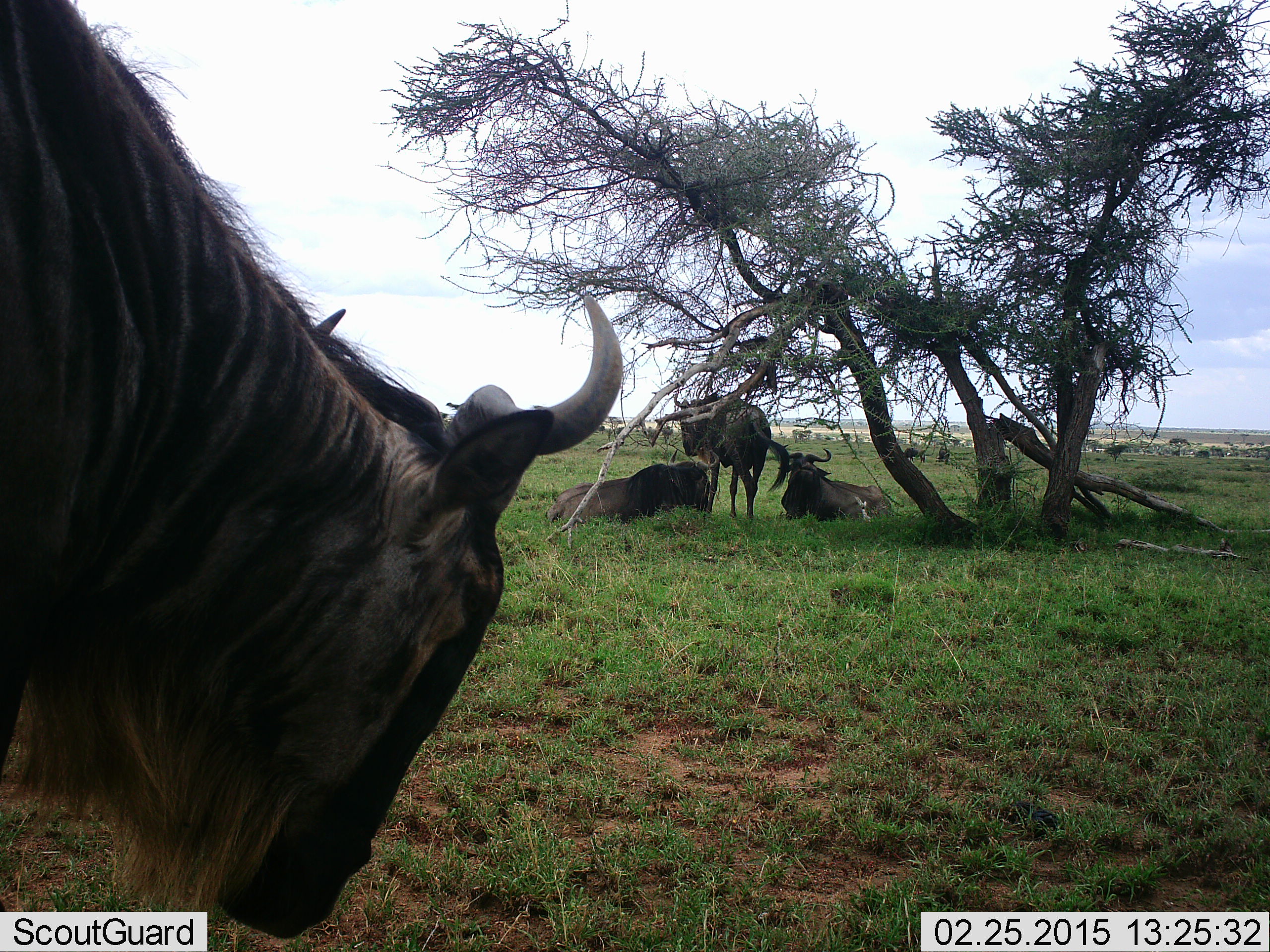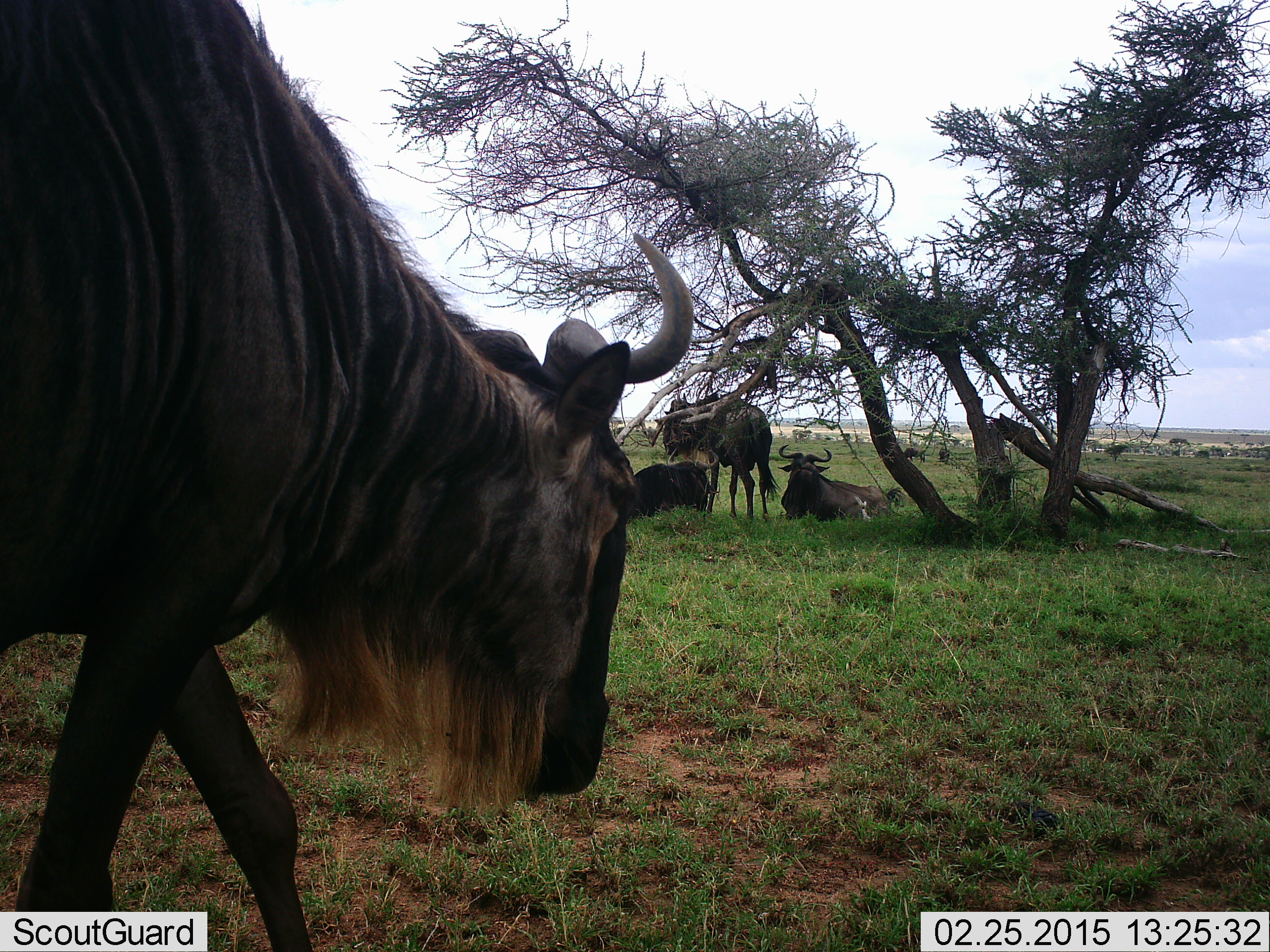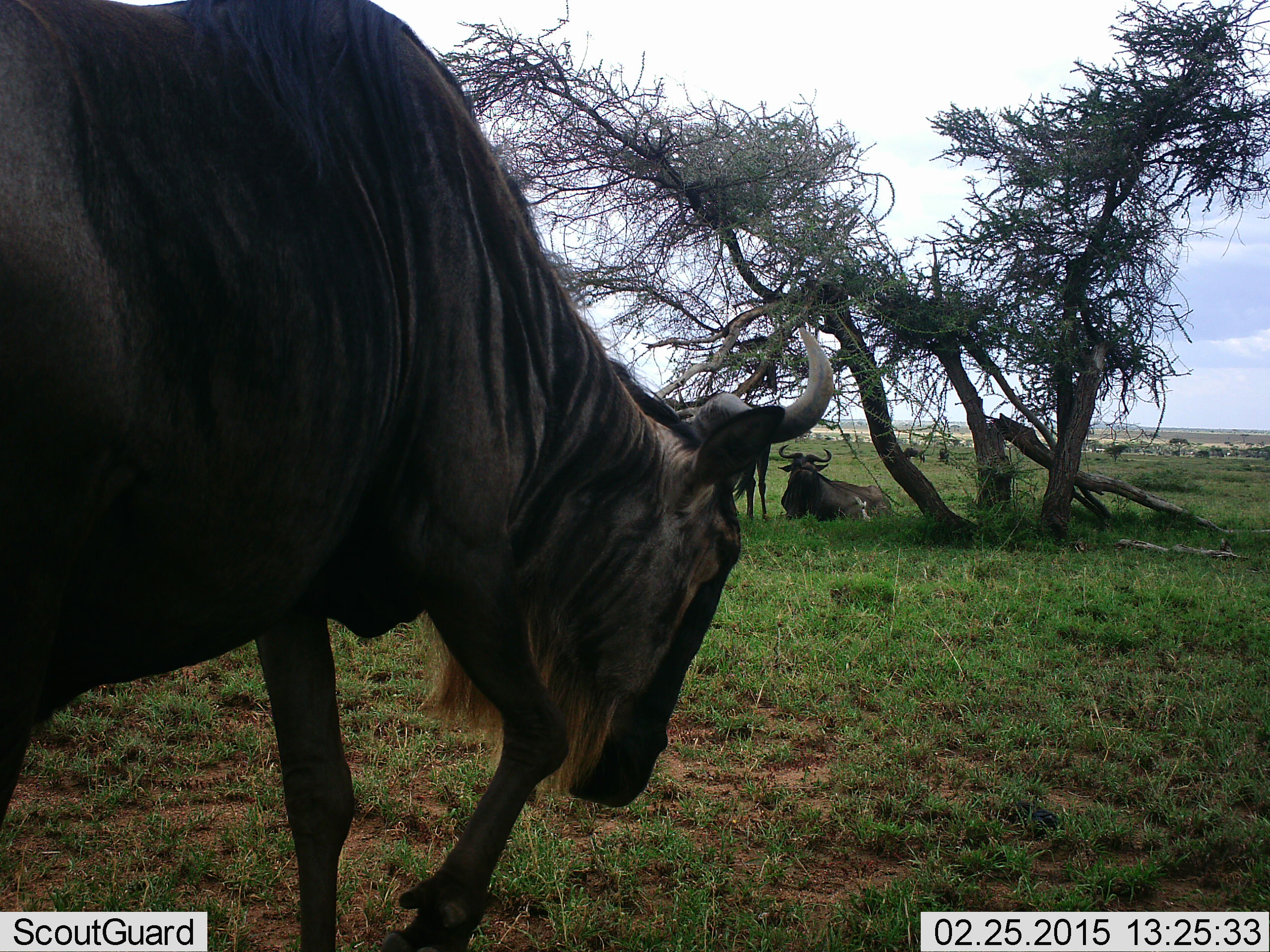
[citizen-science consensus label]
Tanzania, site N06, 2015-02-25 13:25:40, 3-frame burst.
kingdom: Animalia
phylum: Chordata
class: Mammalia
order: Artiodactyla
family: Bovidae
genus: Connochaetes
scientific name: Connochaetes taurinus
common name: blue wildebeest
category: wildebeest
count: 4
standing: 100%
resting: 100%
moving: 80%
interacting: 10%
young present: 0%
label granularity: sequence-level